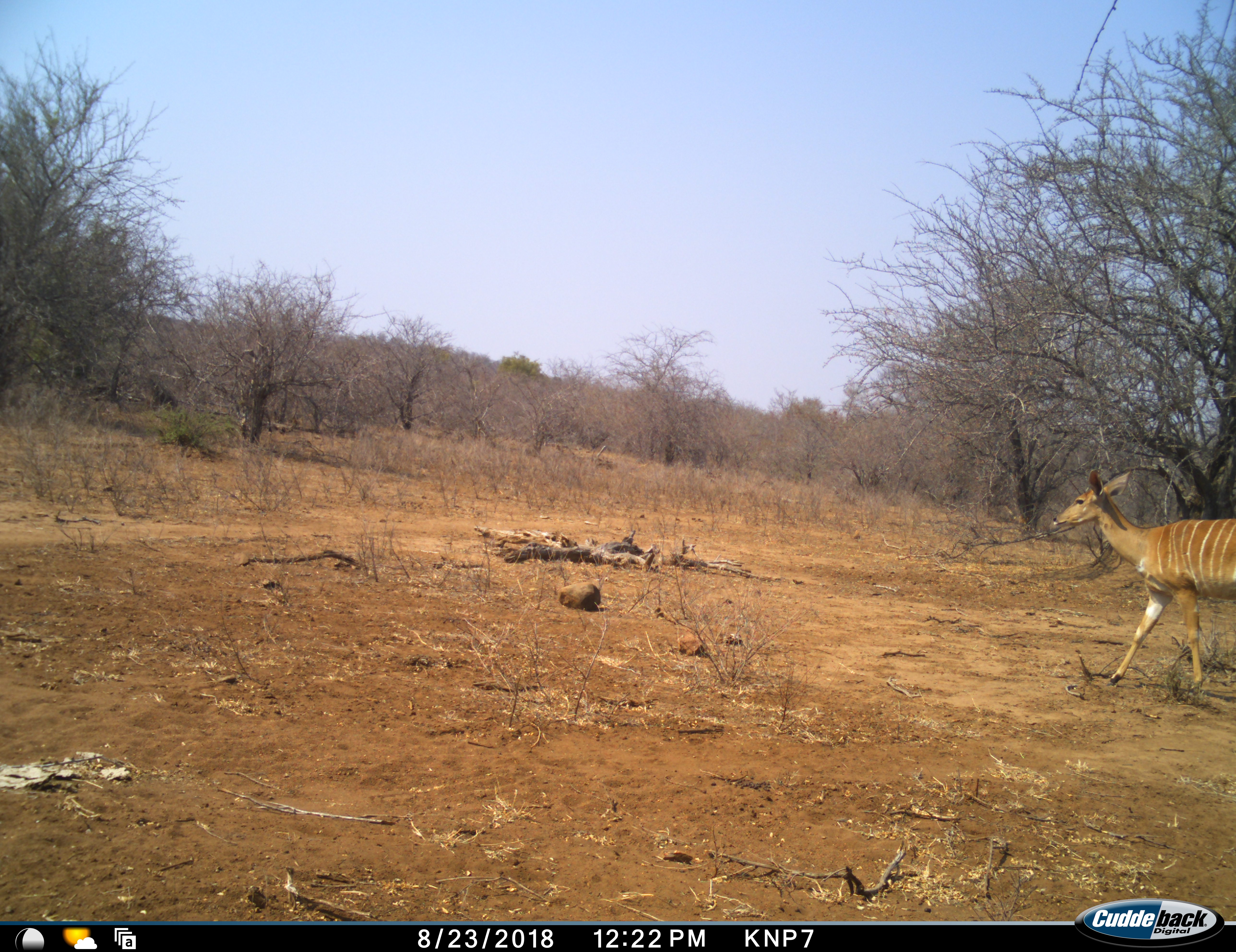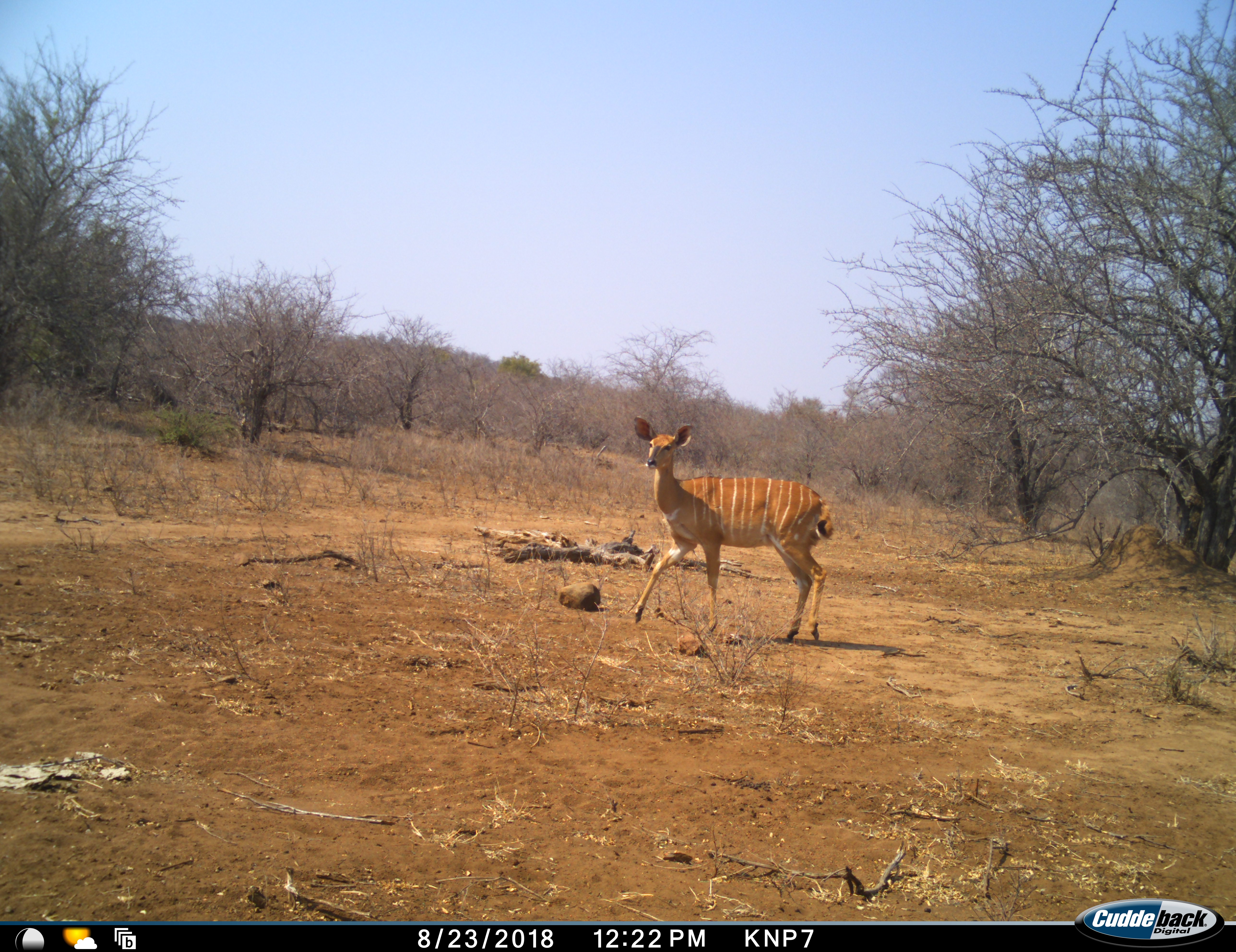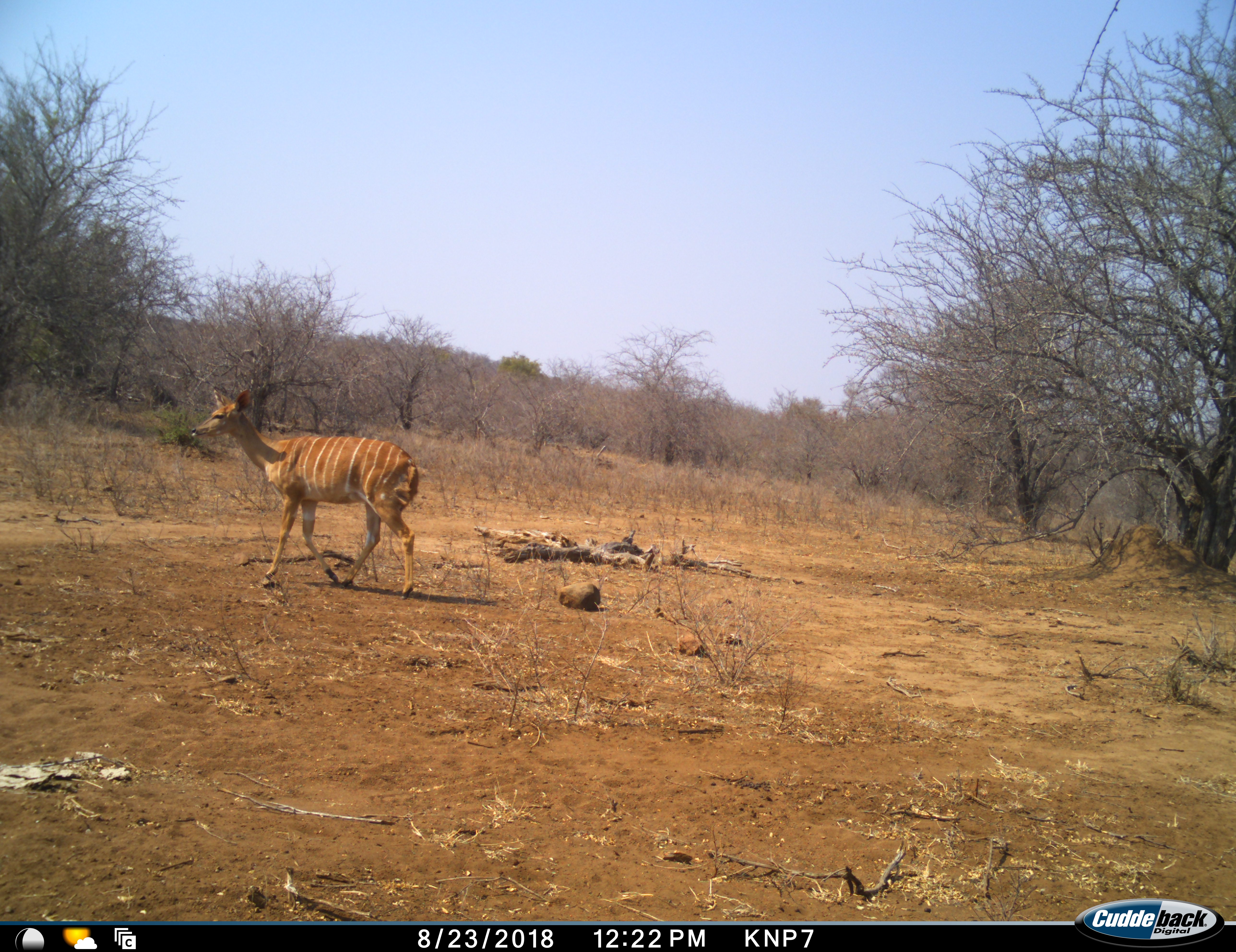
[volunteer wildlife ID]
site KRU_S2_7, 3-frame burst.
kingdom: Animalia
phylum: Chordata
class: Mammalia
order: Artiodactyla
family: Bovidae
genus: Tragelaphus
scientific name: Tragelaphus angasii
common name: nyala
Nyala (Tragelaphus angasii), count 1. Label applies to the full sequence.